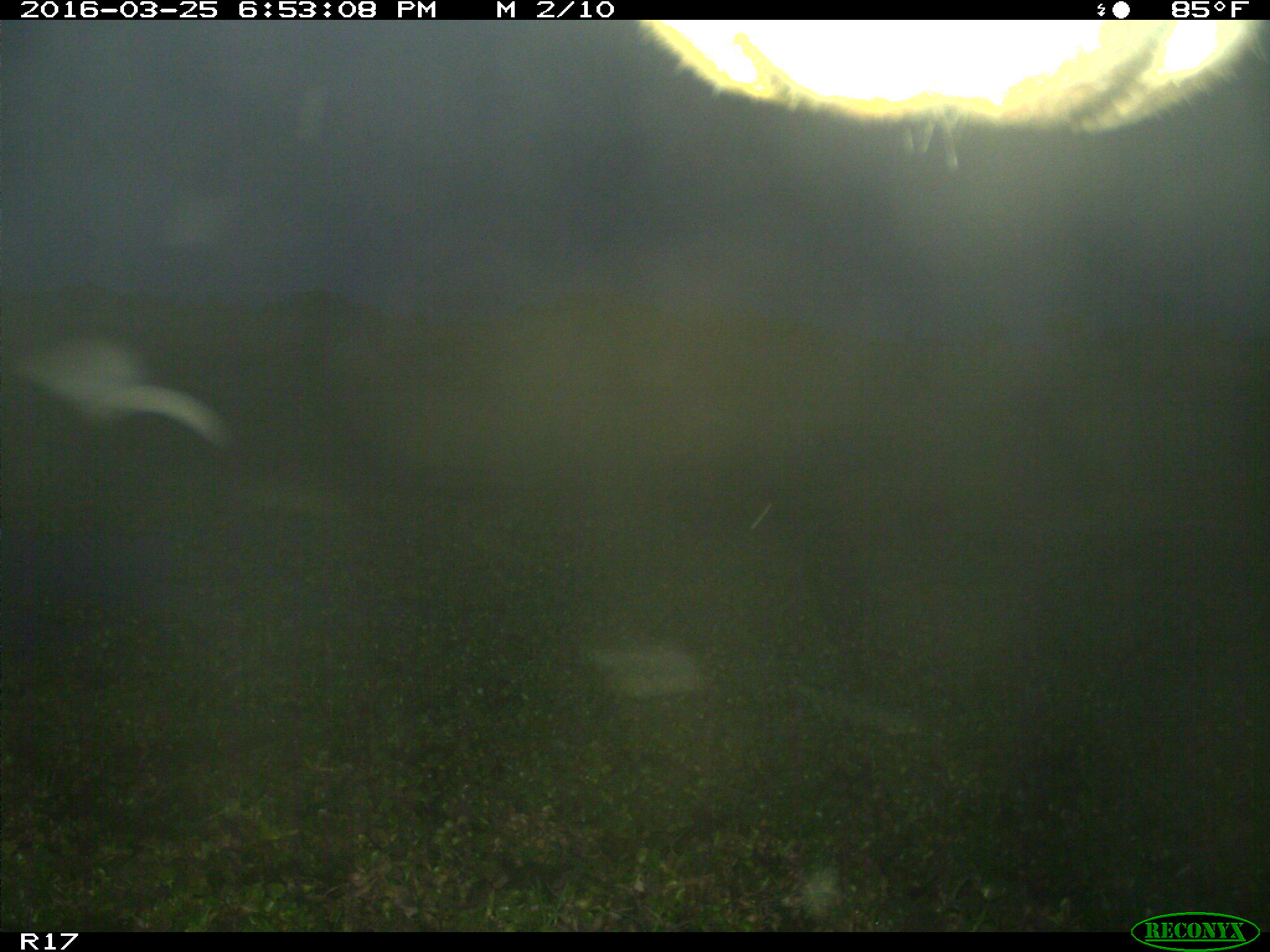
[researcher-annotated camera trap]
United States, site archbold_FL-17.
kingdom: Animalia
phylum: Chordata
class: Mammalia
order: Artiodactyla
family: Bovidae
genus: Bos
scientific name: Bos taurus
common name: domestic cow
Bos taurus (domestic cow).